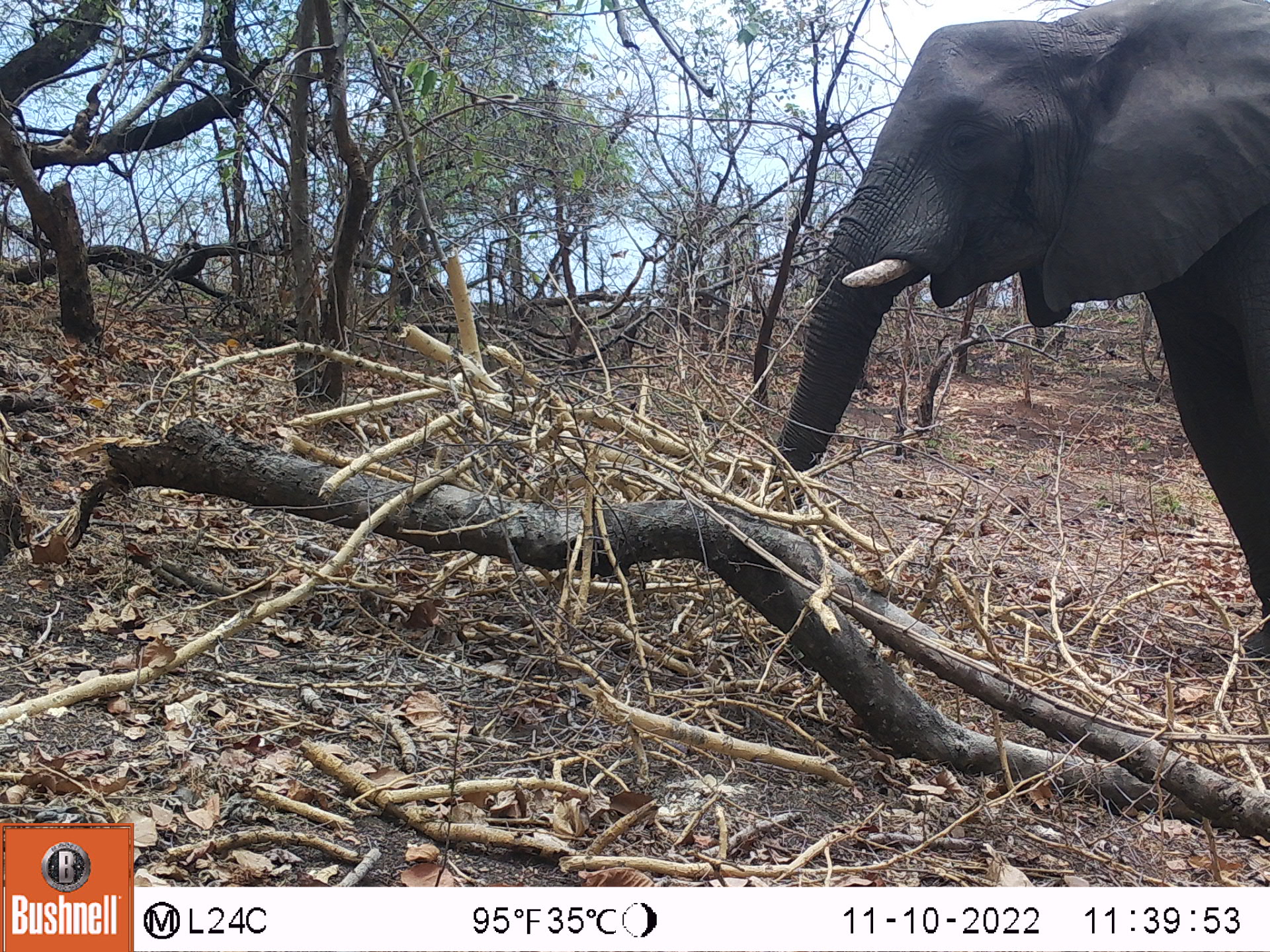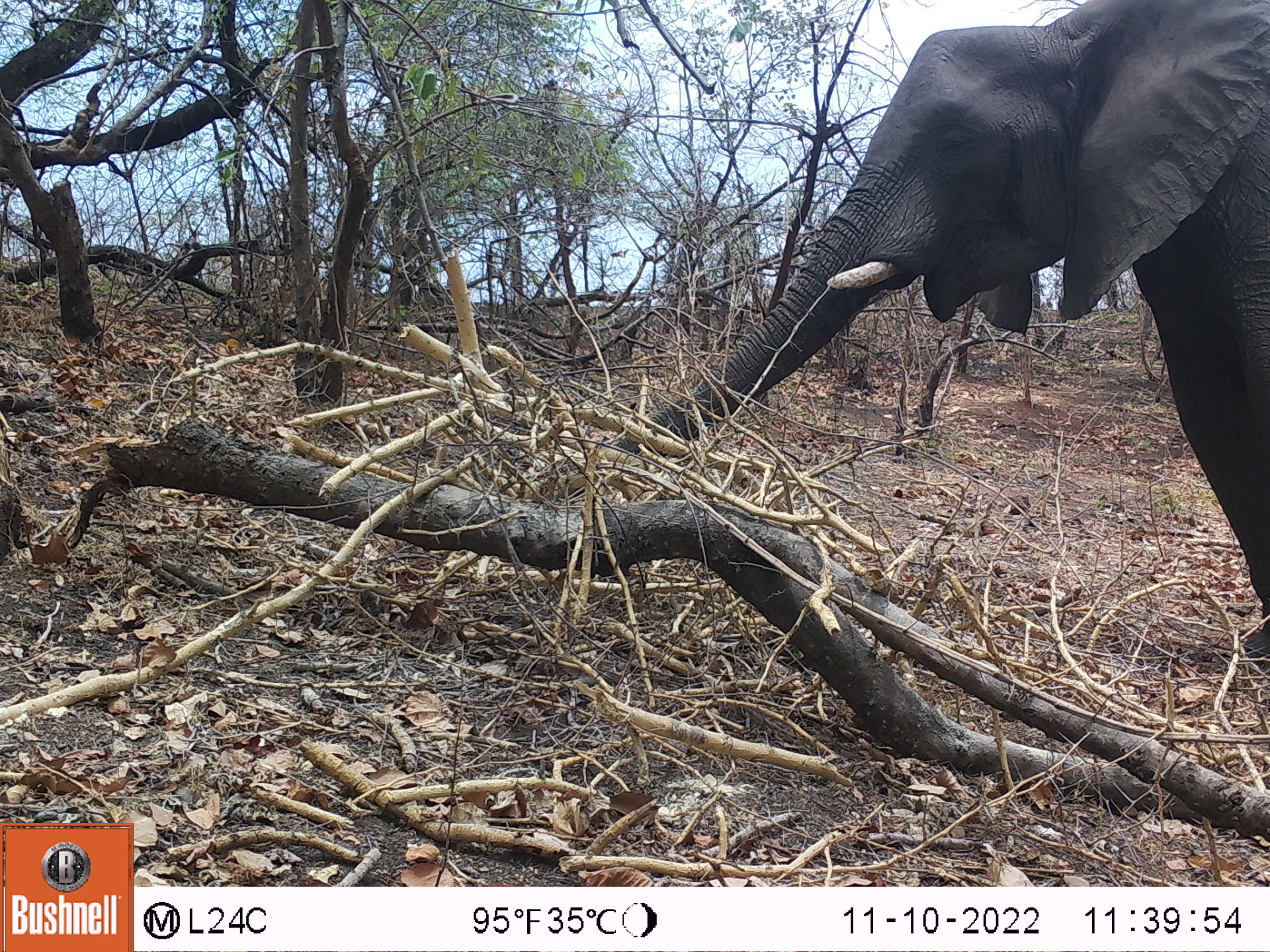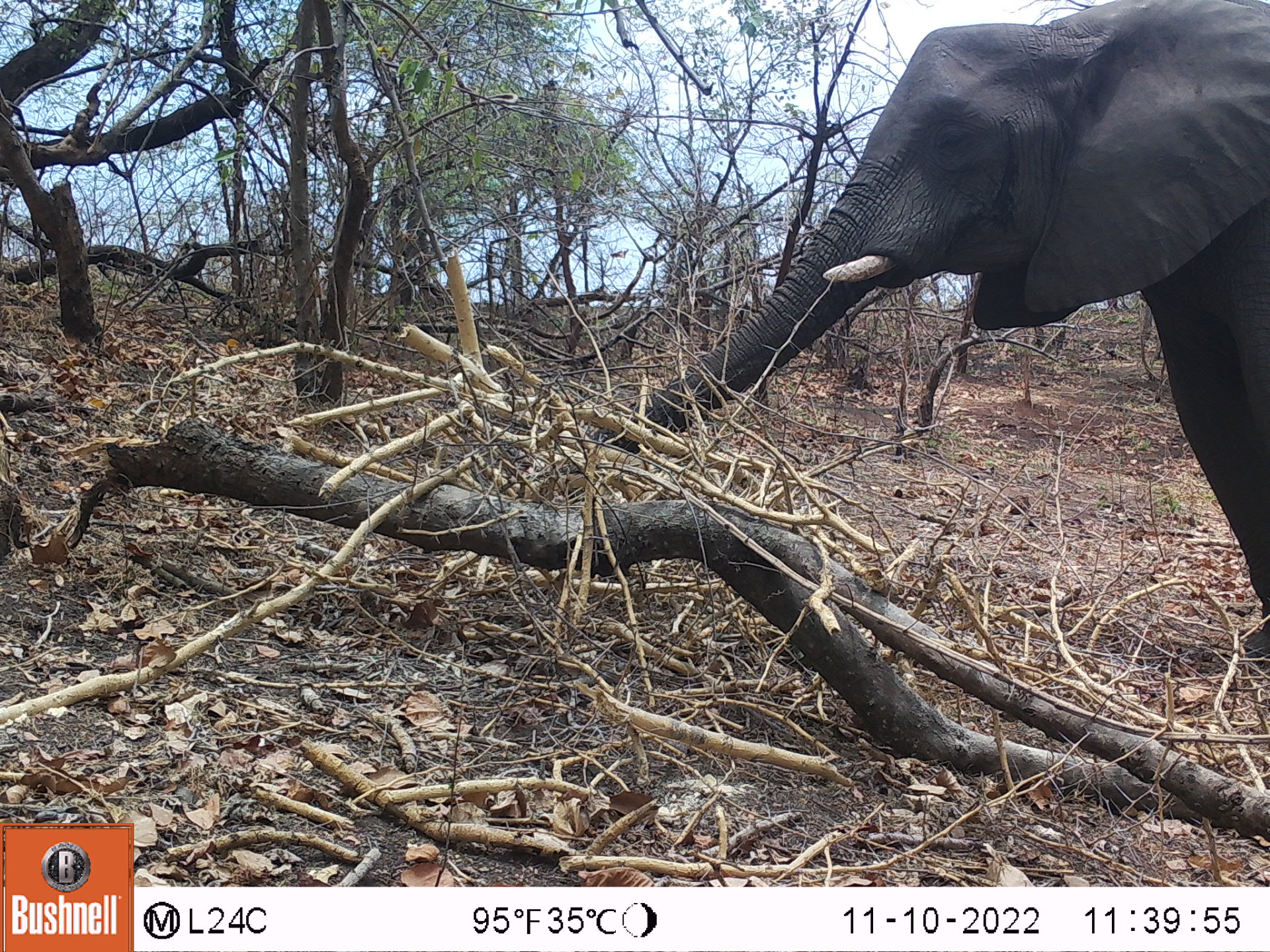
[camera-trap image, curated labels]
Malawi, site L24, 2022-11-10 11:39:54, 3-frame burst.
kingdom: Animalia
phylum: Chordata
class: Mammalia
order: Proboscidea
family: Elephantidae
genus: Loxodonta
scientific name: Loxodonta africana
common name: african savanna elephant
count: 1